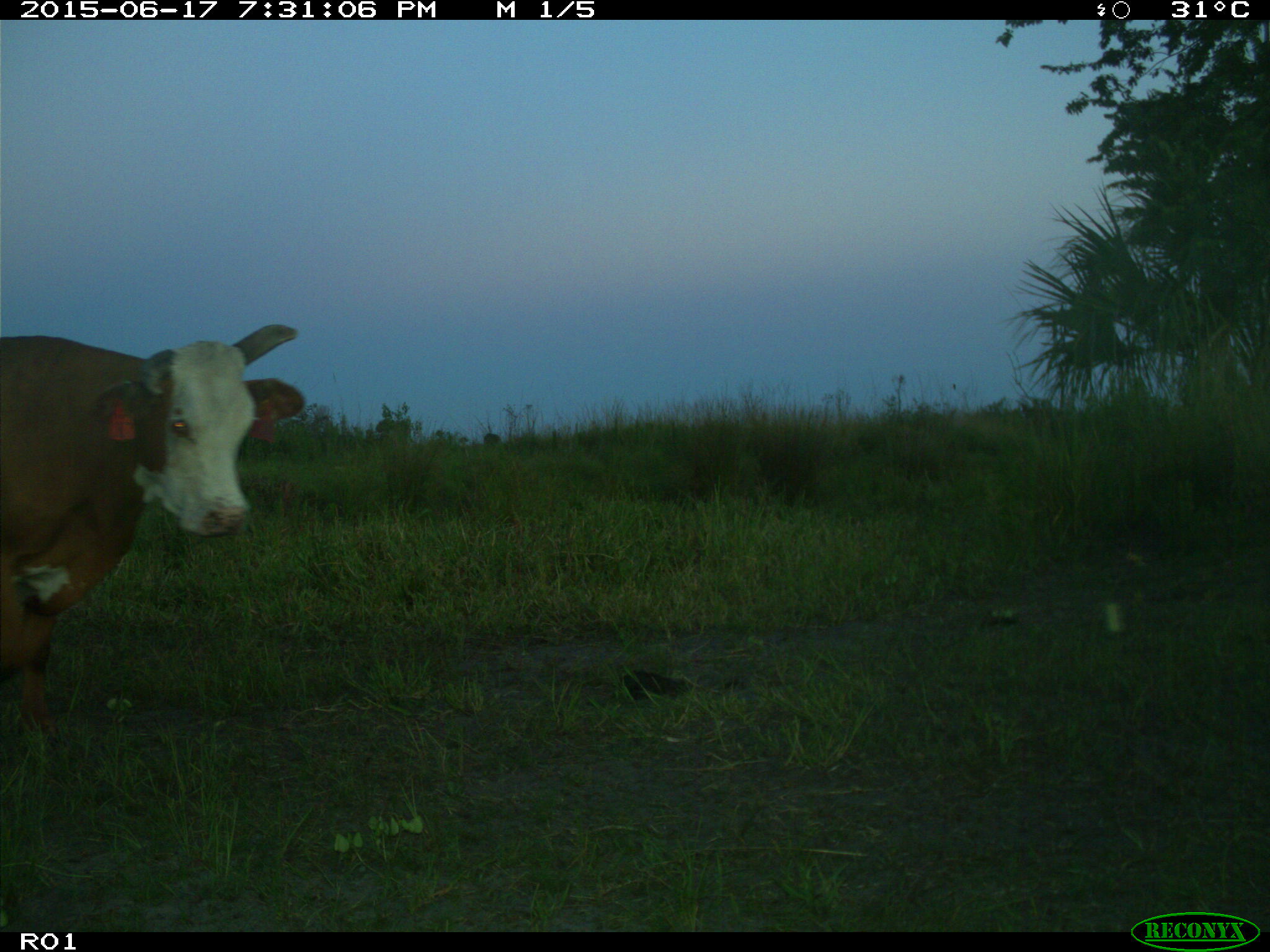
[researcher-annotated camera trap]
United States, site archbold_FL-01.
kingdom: Animalia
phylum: Chordata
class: Mammalia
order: Artiodactyla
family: Bovidae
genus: Bos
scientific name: Bos taurus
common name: domestic cow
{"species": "Bos taurus (domestic cow)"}